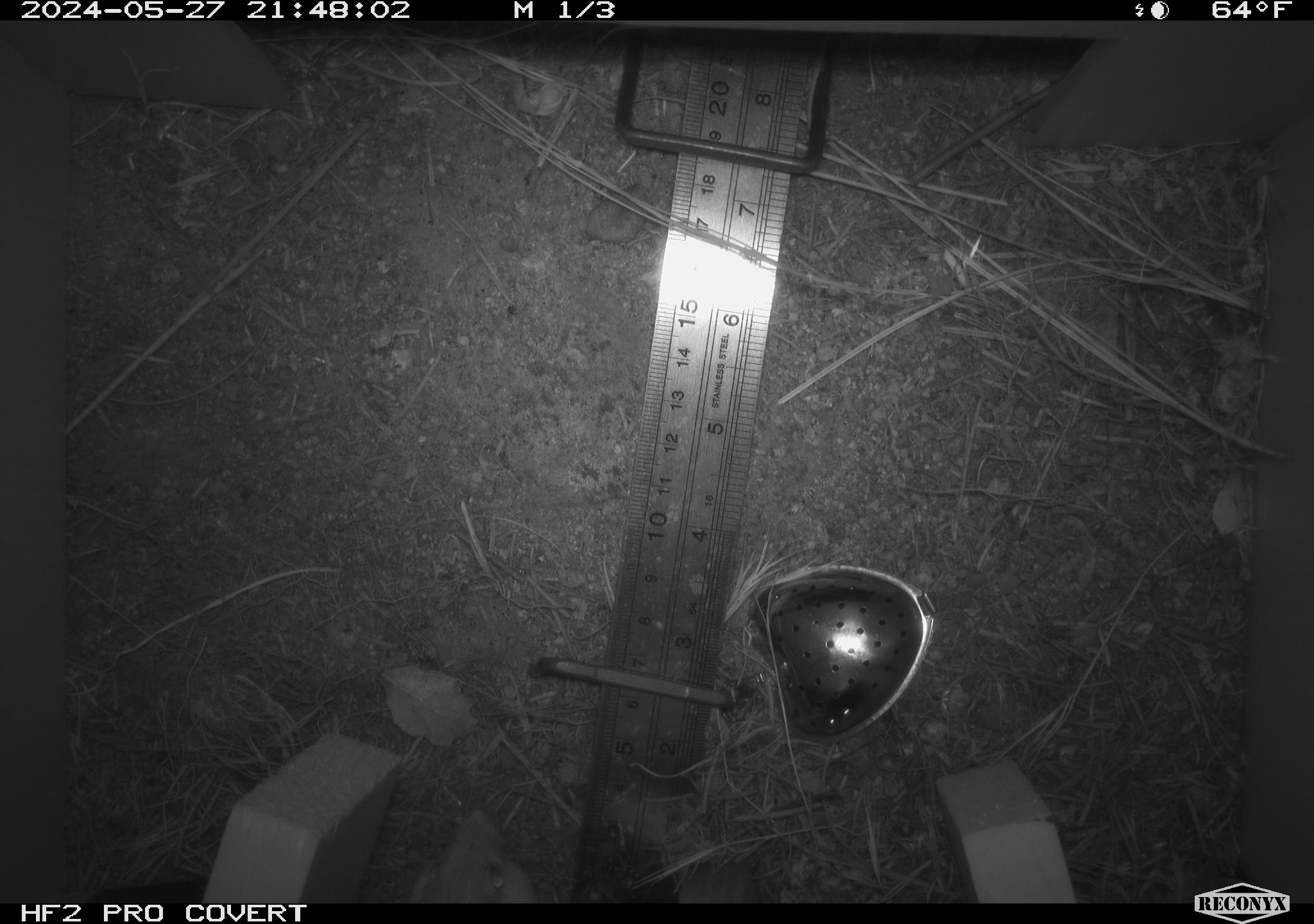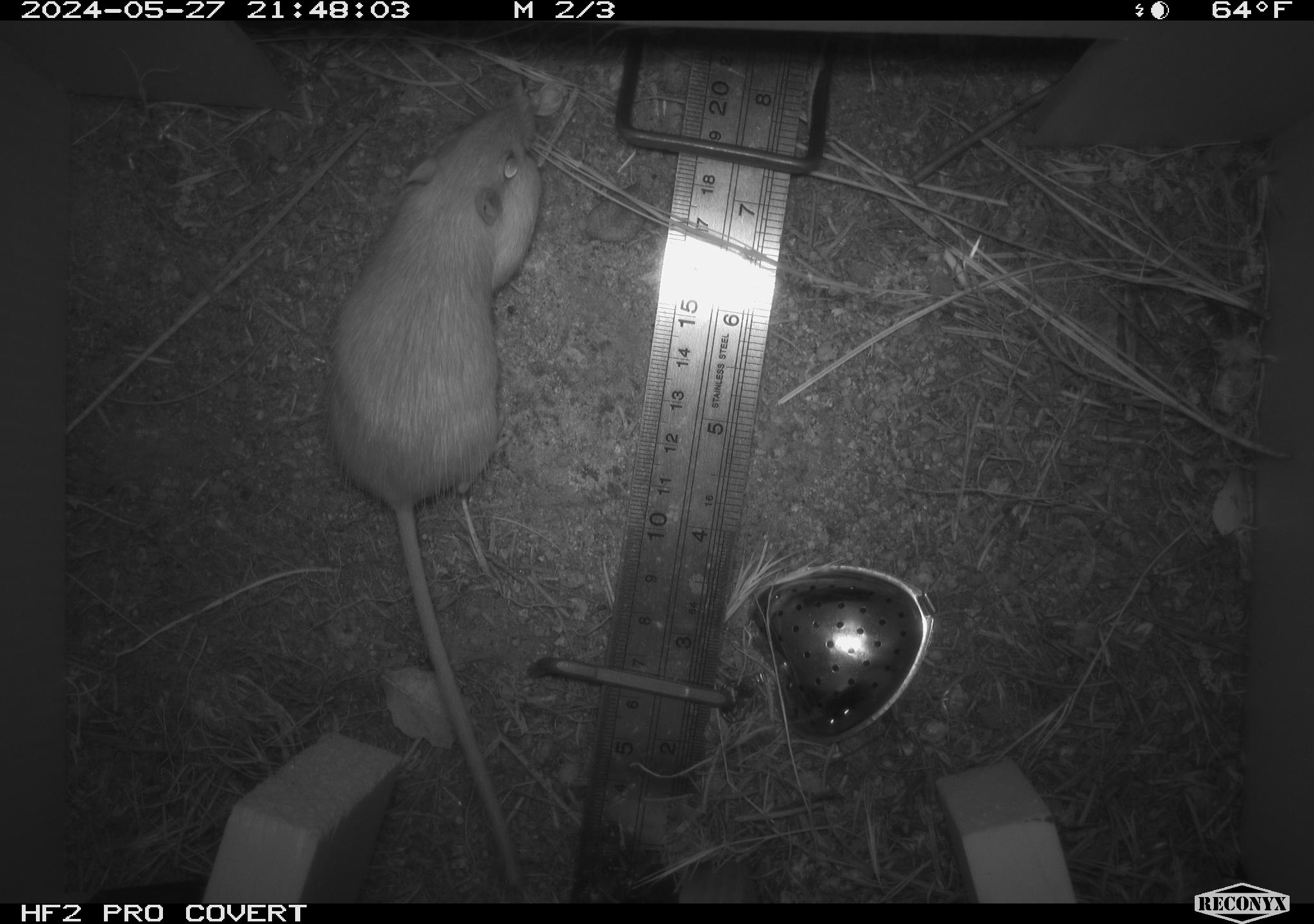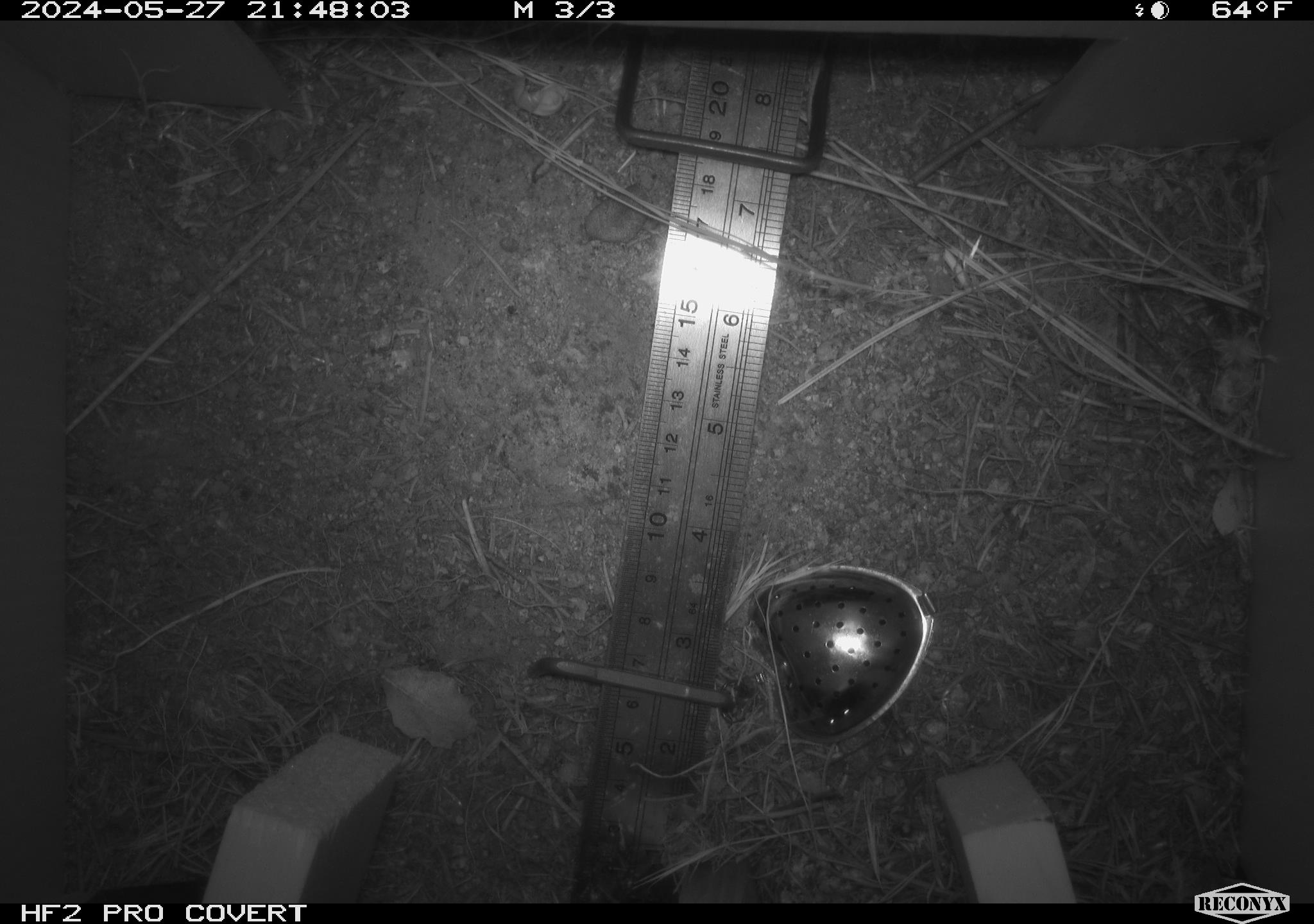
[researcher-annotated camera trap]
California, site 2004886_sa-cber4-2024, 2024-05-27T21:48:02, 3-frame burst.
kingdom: Animalia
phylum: Chordata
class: Mammalia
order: Rodentia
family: Heteromyidae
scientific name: Heteromyidae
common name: kangaroo rats and pocket mice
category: heteromyidae family